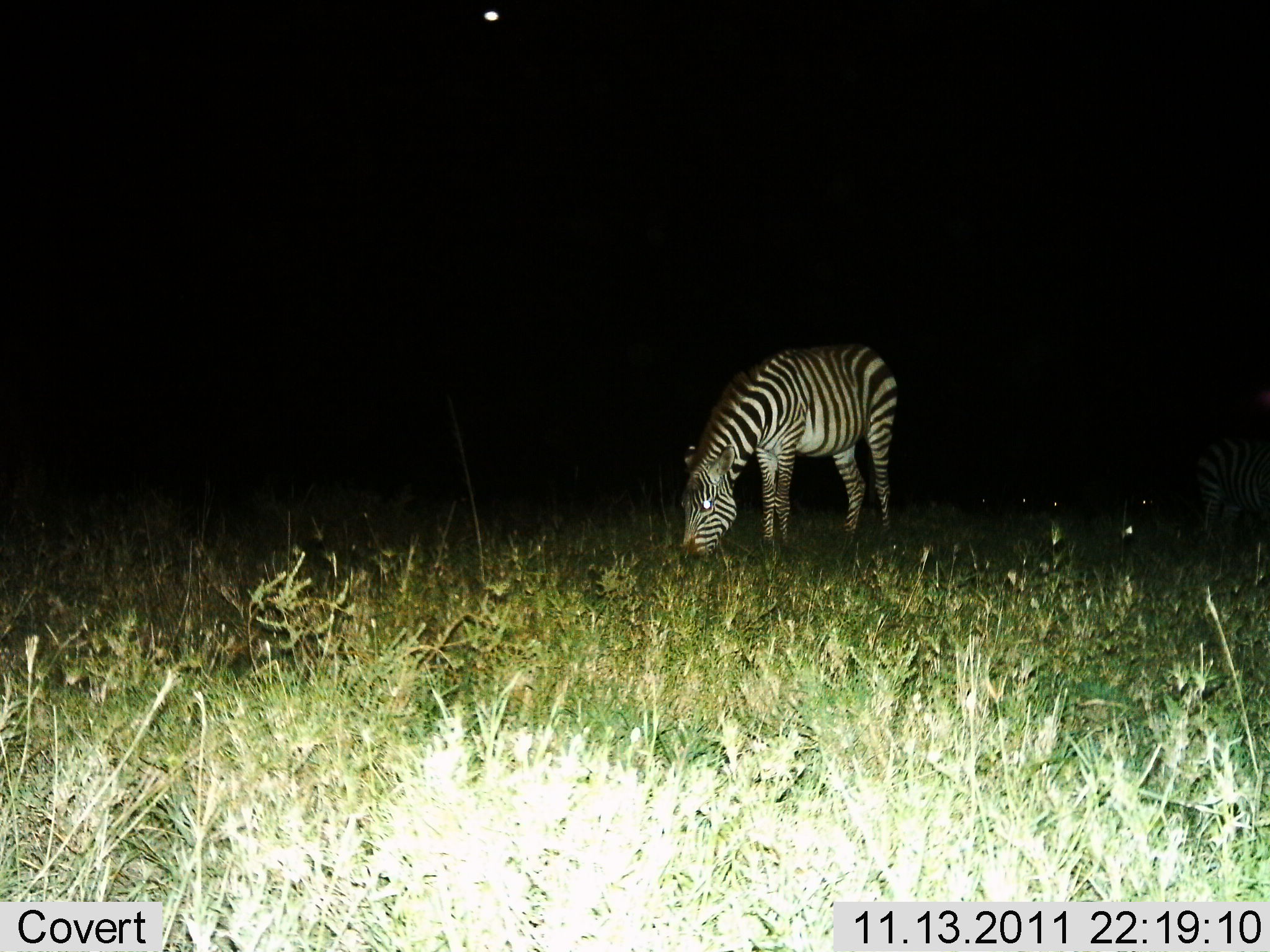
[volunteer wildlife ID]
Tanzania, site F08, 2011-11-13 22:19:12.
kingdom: Animalia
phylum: Chordata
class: Mammalia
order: Perissodactyla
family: Equidae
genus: Equus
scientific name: Equus quagga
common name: plains zebra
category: zebra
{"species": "zebra (plains zebra) (Equus quagga)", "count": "1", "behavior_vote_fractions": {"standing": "27%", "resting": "0%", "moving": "0%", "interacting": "0%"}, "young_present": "0%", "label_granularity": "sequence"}